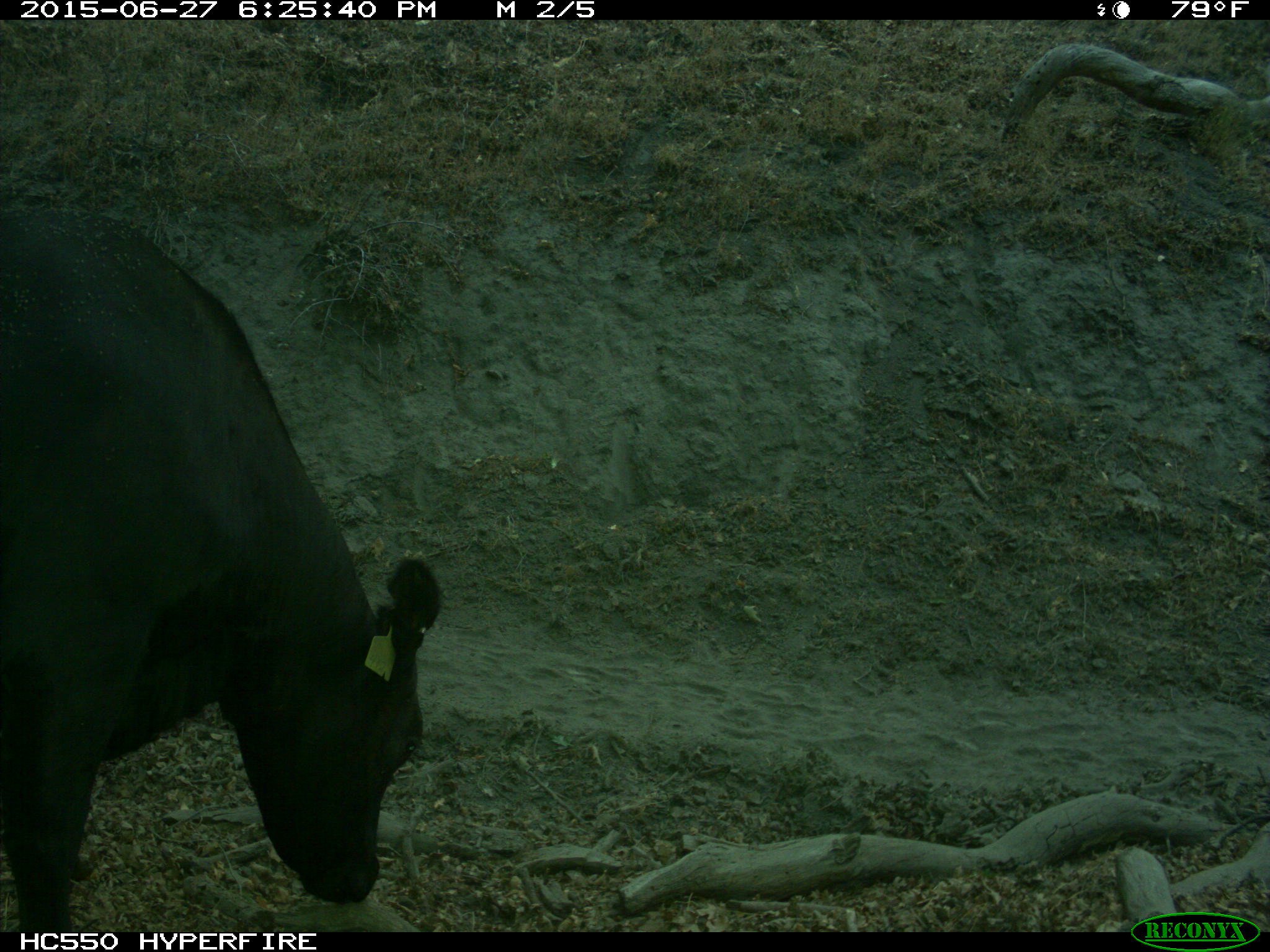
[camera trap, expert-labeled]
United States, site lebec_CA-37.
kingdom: Animalia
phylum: Chordata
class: Mammalia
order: Artiodactyla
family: Bovidae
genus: Bos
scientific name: Bos taurus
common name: domestic cow